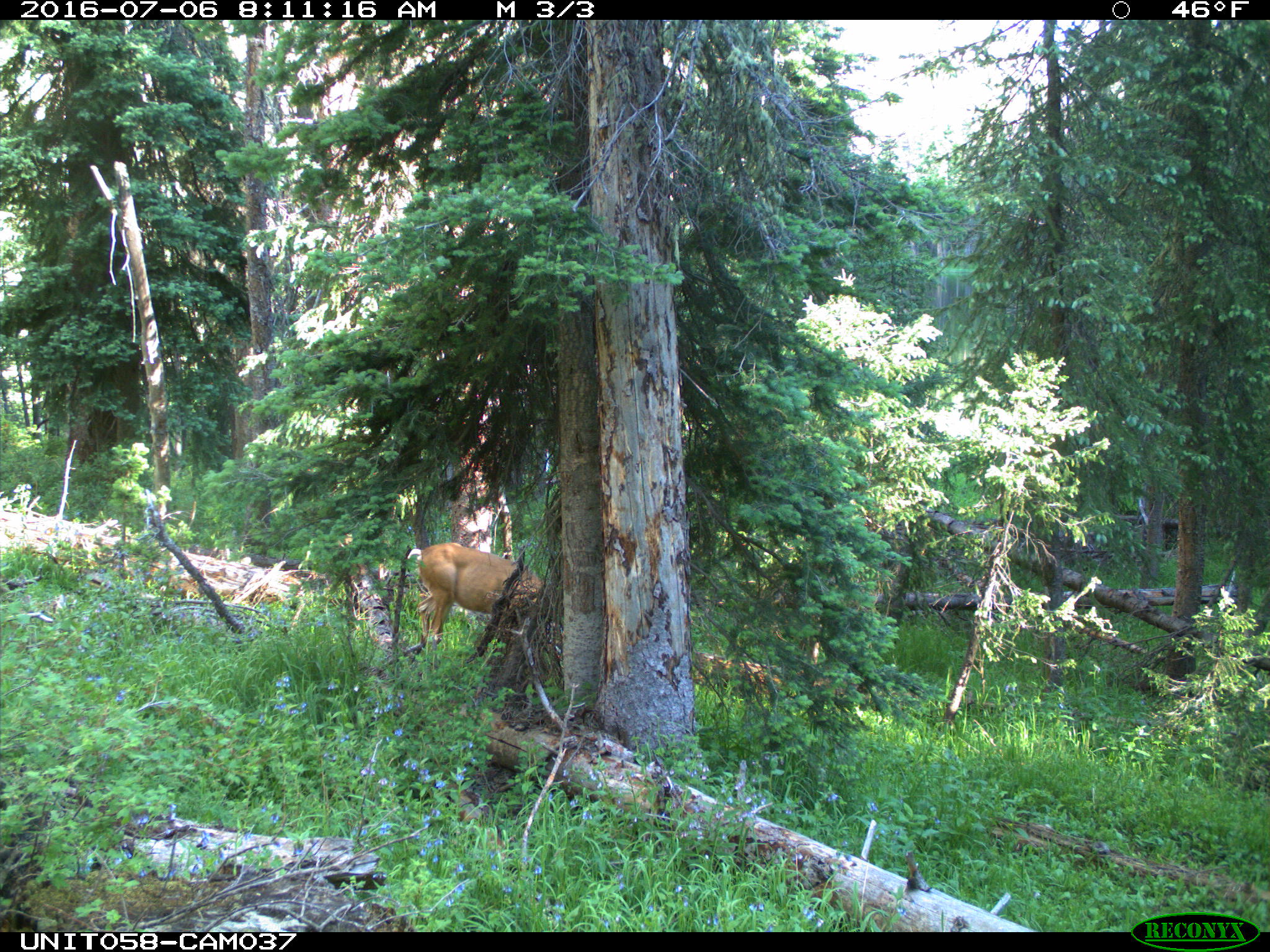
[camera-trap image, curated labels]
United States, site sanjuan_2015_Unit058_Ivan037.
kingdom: Animalia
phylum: Chordata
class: Mammalia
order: Artiodactyla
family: Cervidae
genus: Odocoileus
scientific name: Odocoileus hemionus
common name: mule deer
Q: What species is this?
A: Odocoileus hemionus (mule deer).